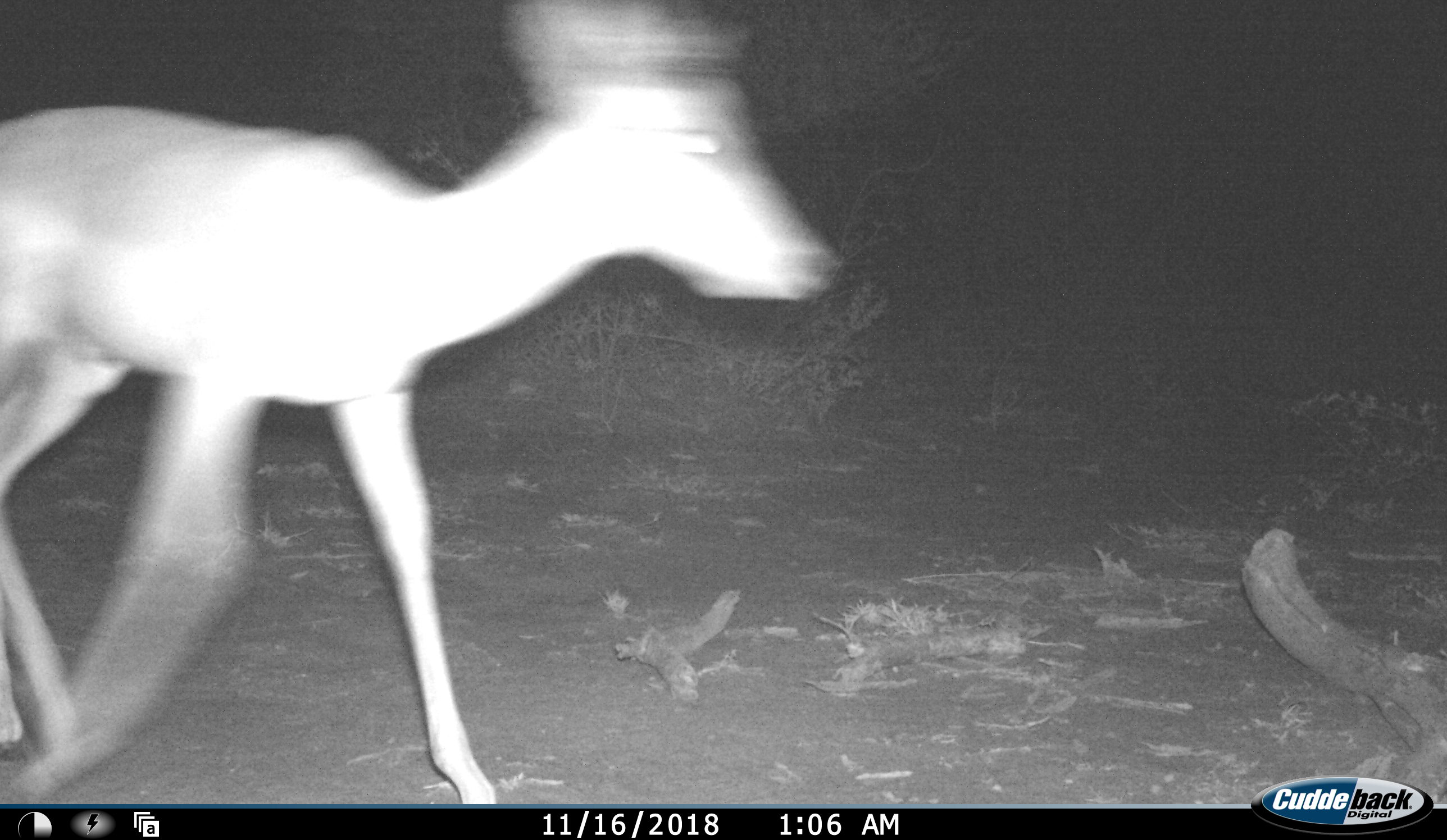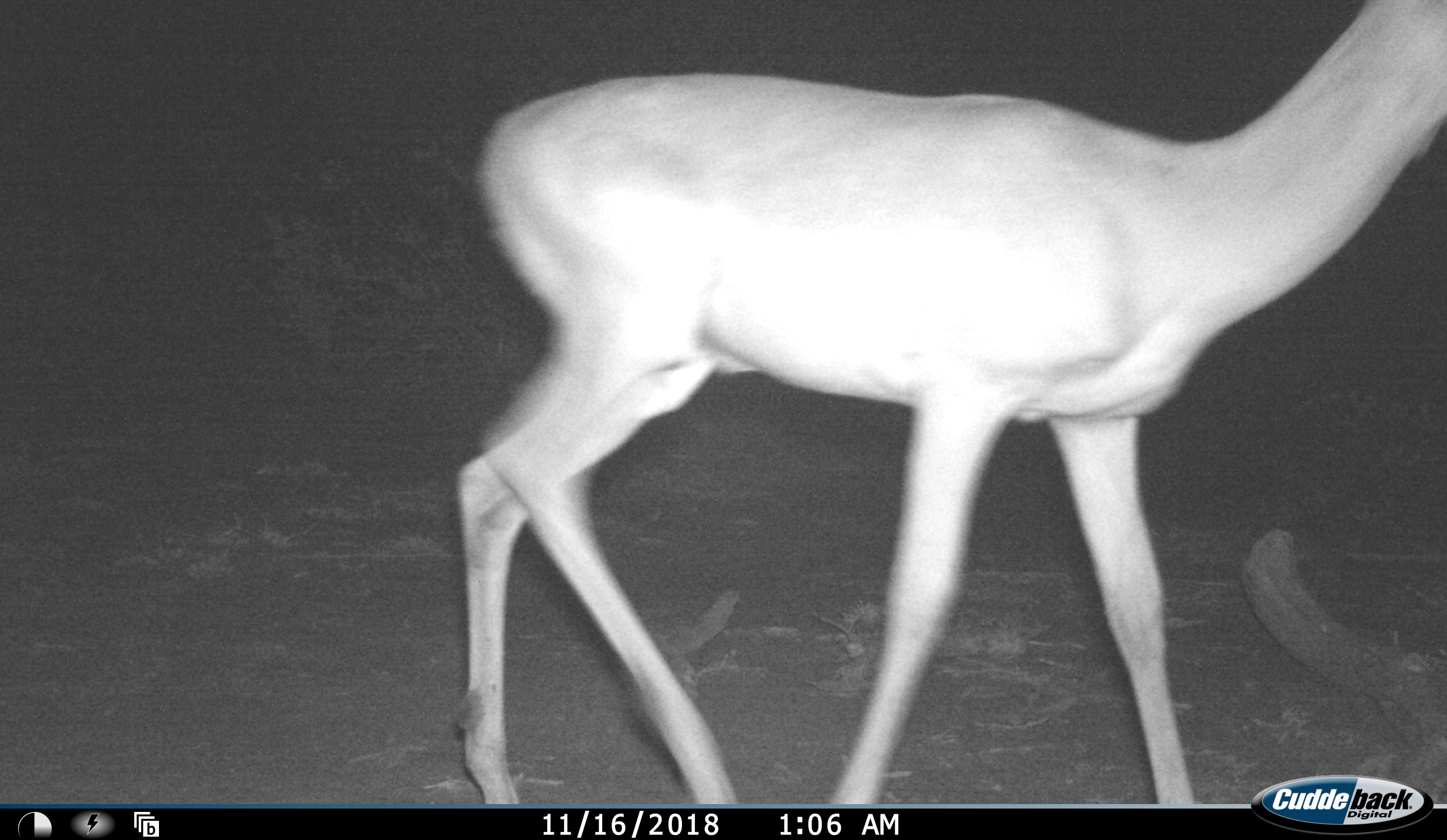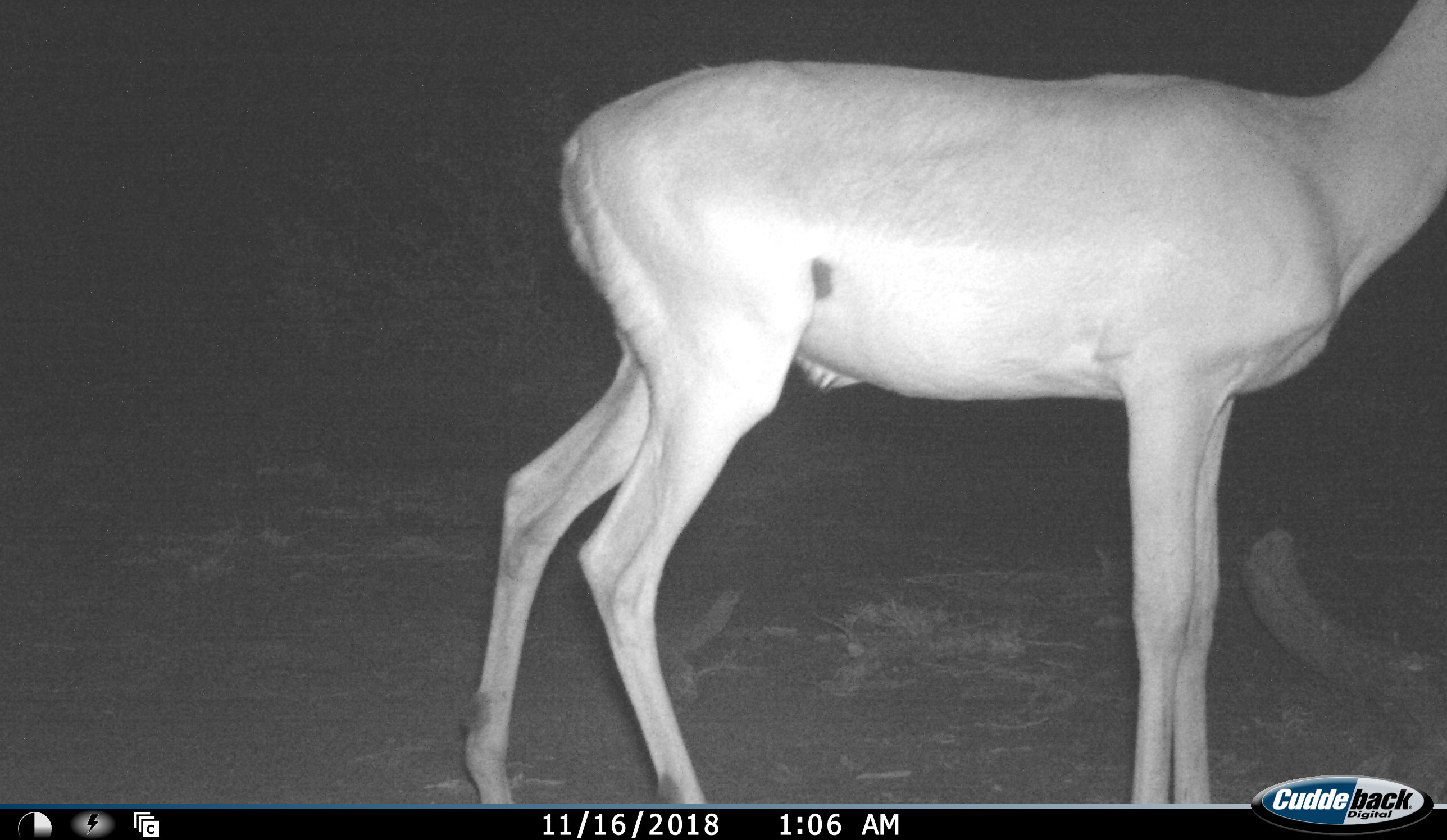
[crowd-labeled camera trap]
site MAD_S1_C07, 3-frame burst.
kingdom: Animalia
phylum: Chordata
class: Mammalia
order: Artiodactyla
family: Bovidae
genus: Aepyceros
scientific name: Aepyceros melampus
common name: impala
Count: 1.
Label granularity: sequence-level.